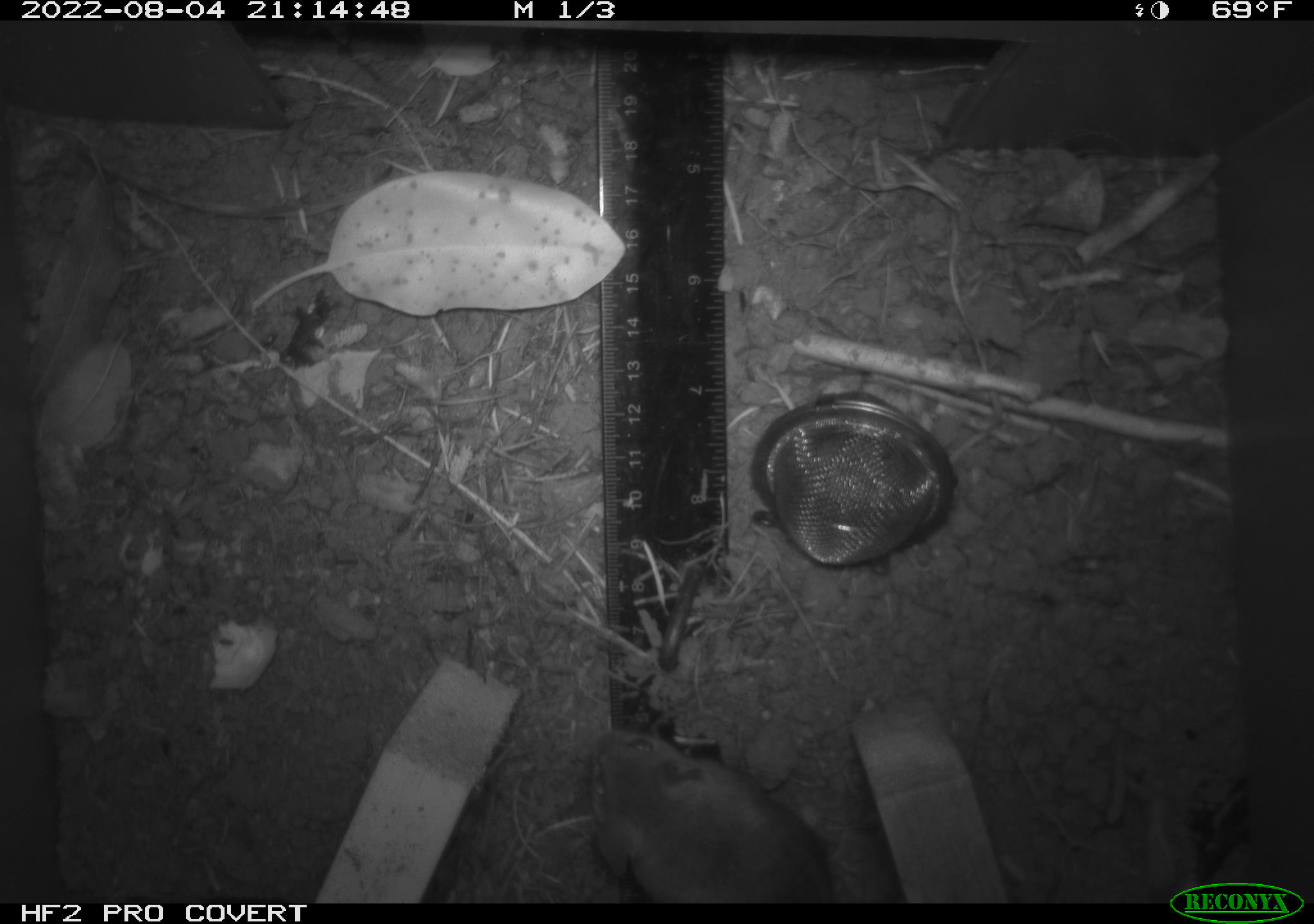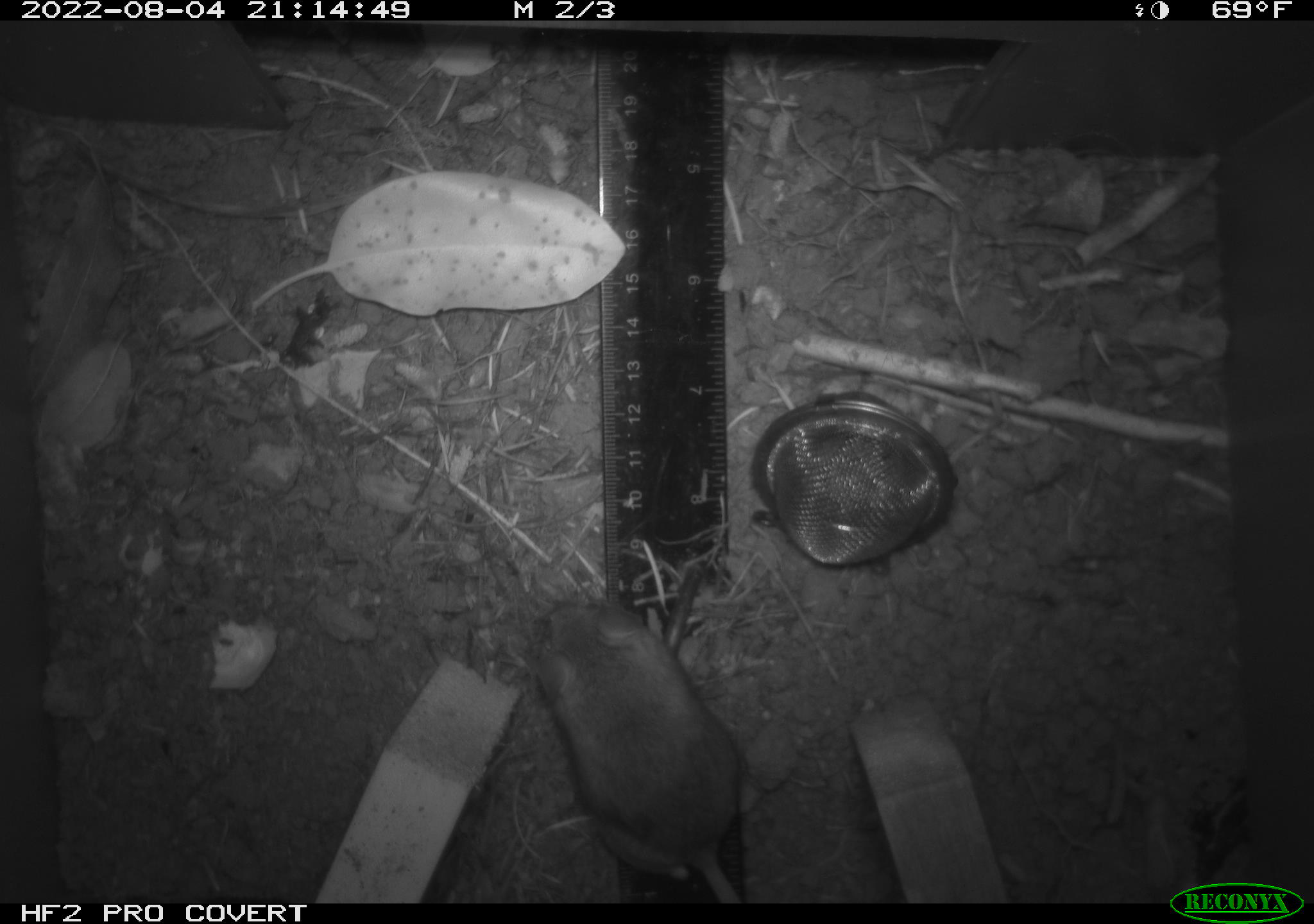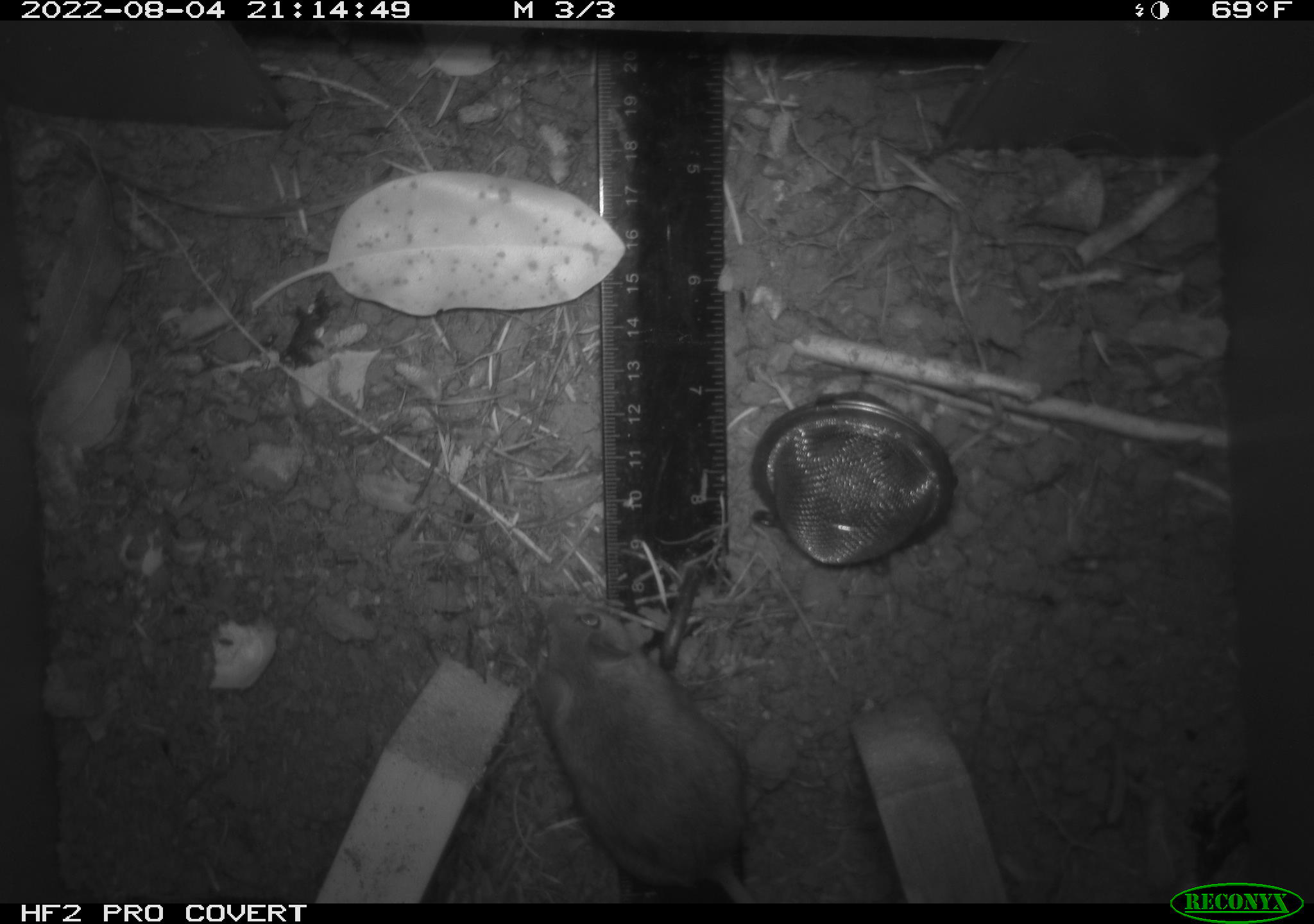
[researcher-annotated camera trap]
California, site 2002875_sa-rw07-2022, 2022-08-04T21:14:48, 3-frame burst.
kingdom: Animalia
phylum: Chordata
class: Mammalia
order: Rodentia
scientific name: Rodentia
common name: mouse species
Mouse species (Rodentia).